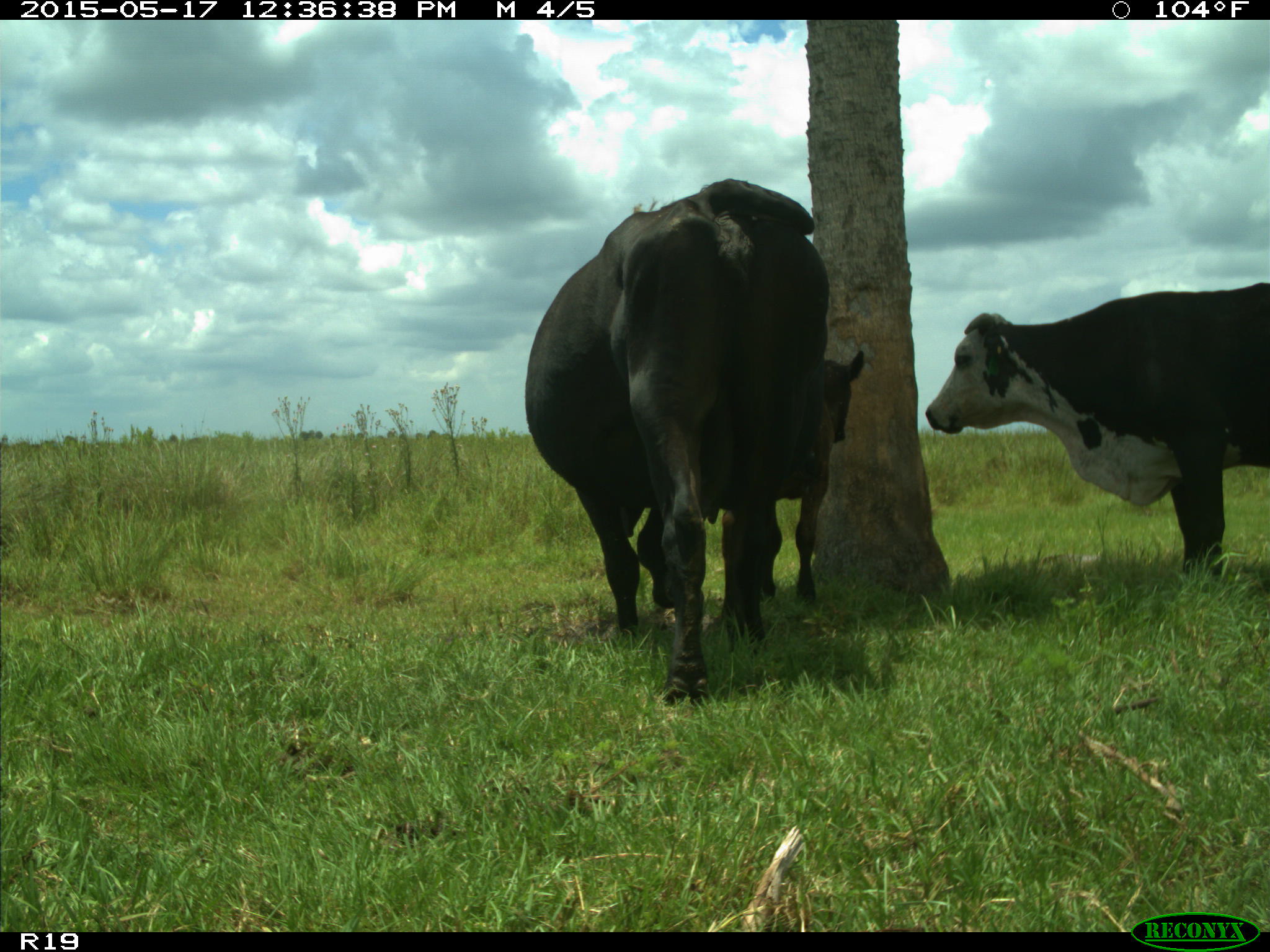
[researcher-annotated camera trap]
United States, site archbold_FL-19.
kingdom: Animalia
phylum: Chordata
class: Mammalia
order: Artiodactyla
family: Bovidae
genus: Bos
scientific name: Bos taurus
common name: domestic cow